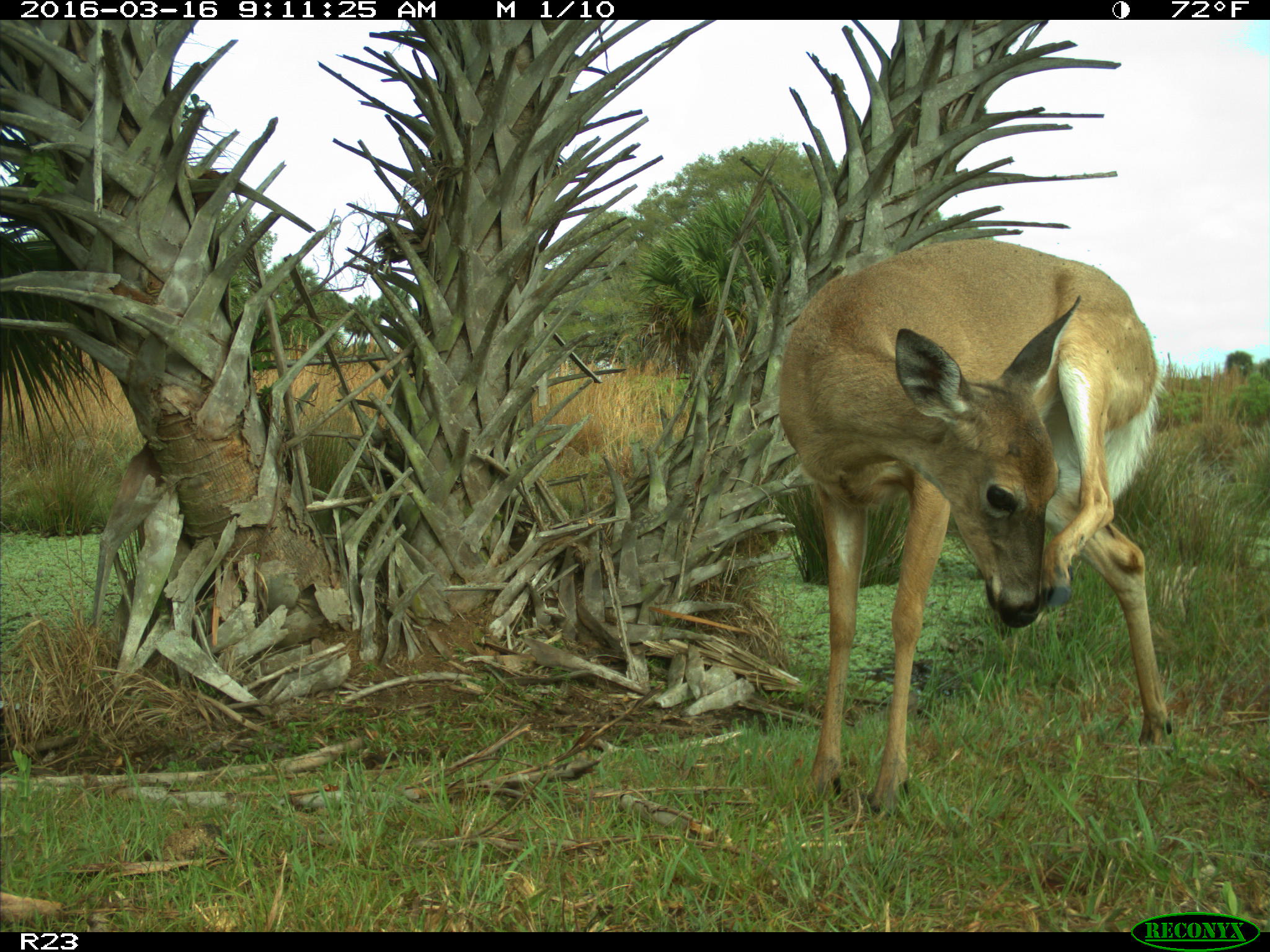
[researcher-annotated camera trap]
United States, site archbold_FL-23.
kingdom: Animalia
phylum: Chordata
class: Mammalia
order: Artiodactyla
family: Cervidae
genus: Odocoileus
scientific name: Odocoileus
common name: deer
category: unidentified deer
Unidentified deer (deer) (Odocoileus).